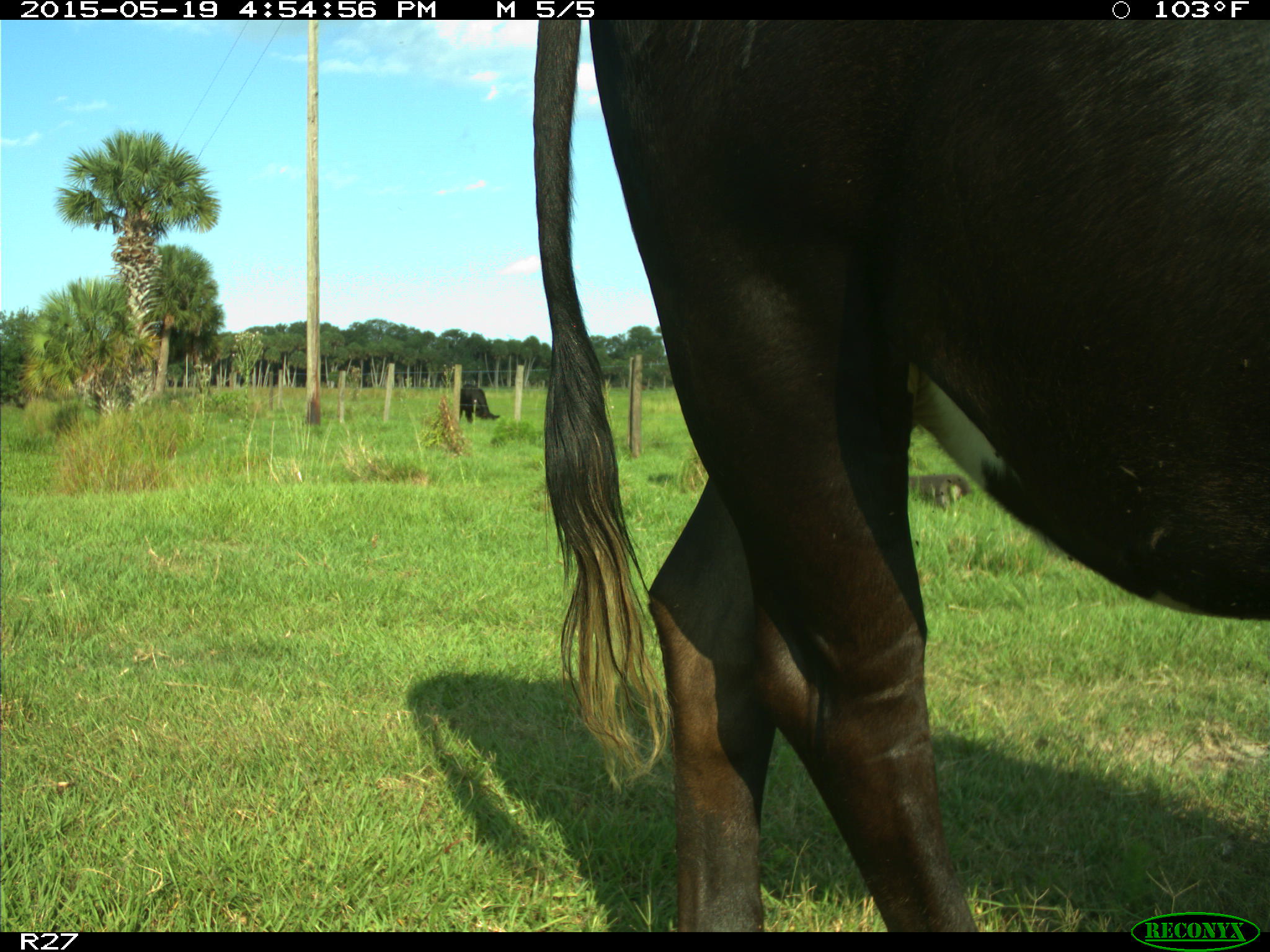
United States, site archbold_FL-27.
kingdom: Animalia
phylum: Chordata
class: Mammalia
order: Artiodactyla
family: Bovidae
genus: Bos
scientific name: Bos taurus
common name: domestic cow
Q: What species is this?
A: Bos taurus (domestic cow).